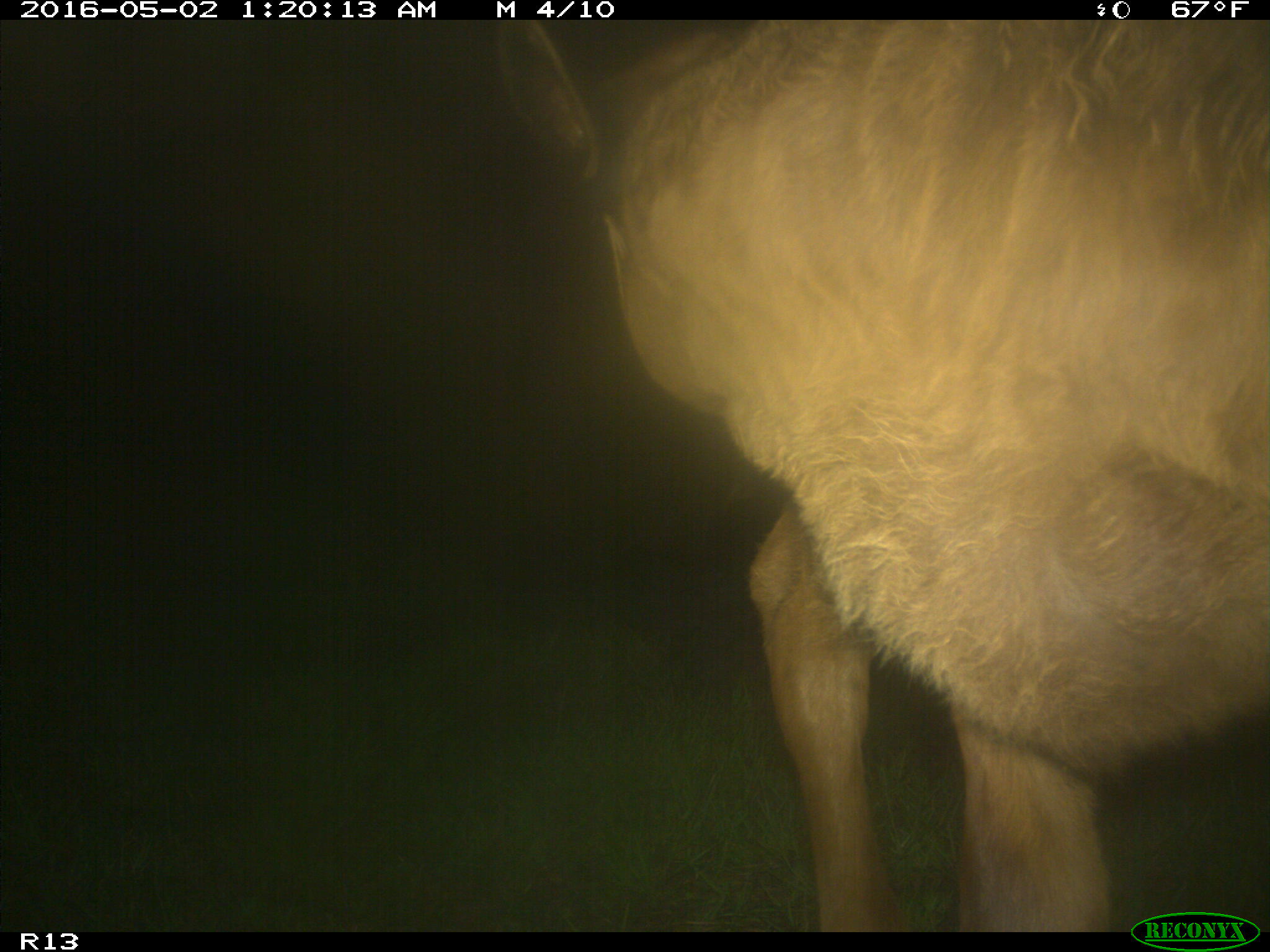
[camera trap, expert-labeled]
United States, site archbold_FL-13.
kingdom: Animalia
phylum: Chordata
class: Mammalia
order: Artiodactyla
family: Bovidae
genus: Bos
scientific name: Bos taurus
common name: domestic cow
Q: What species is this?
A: Bos taurus (domestic cow).